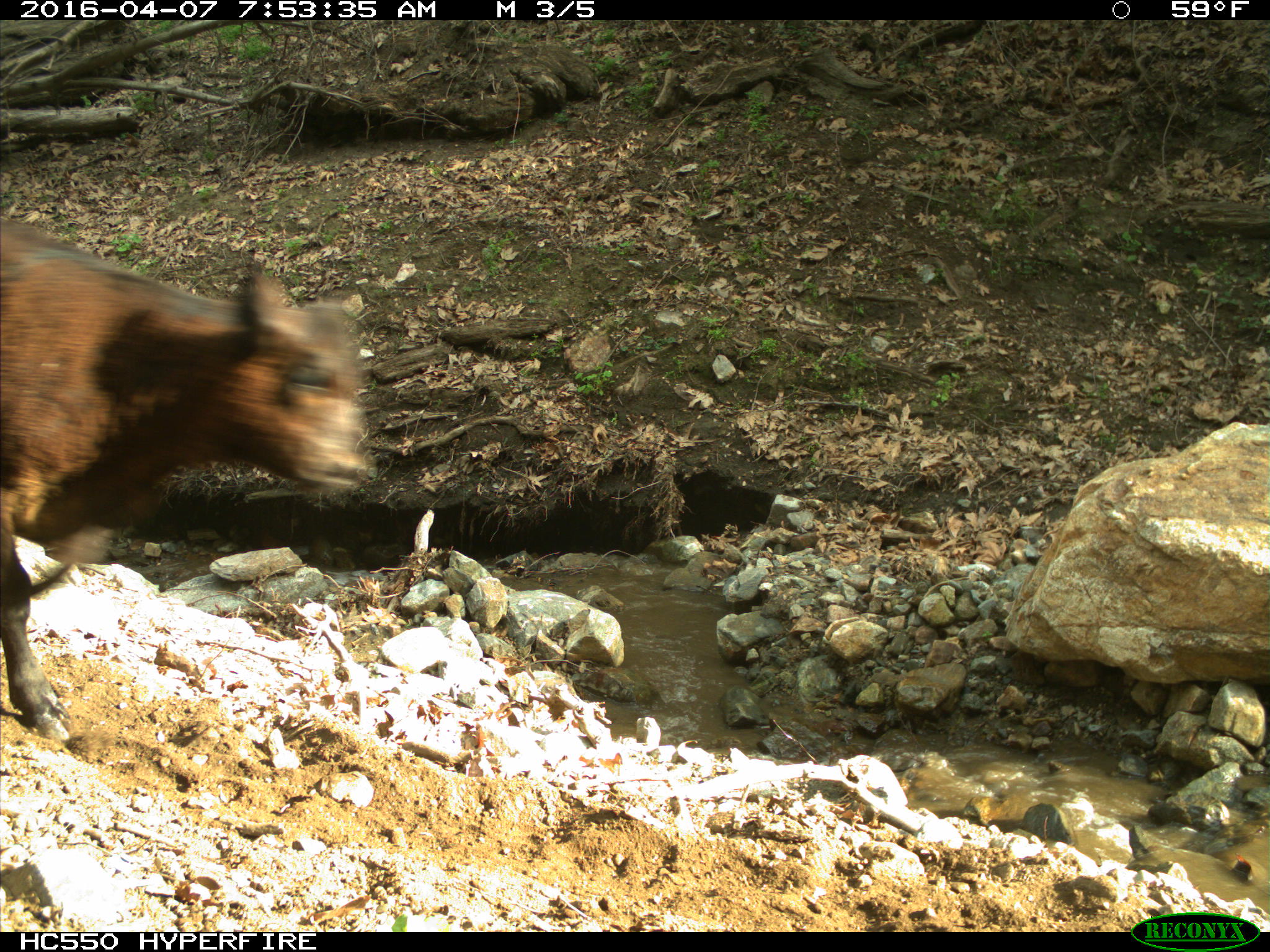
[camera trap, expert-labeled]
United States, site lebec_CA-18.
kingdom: Animalia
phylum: Chordata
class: Mammalia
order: Artiodactyla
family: Bovidae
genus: Bos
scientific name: Bos taurus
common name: domestic cow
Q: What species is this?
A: Bos taurus (domestic cow).